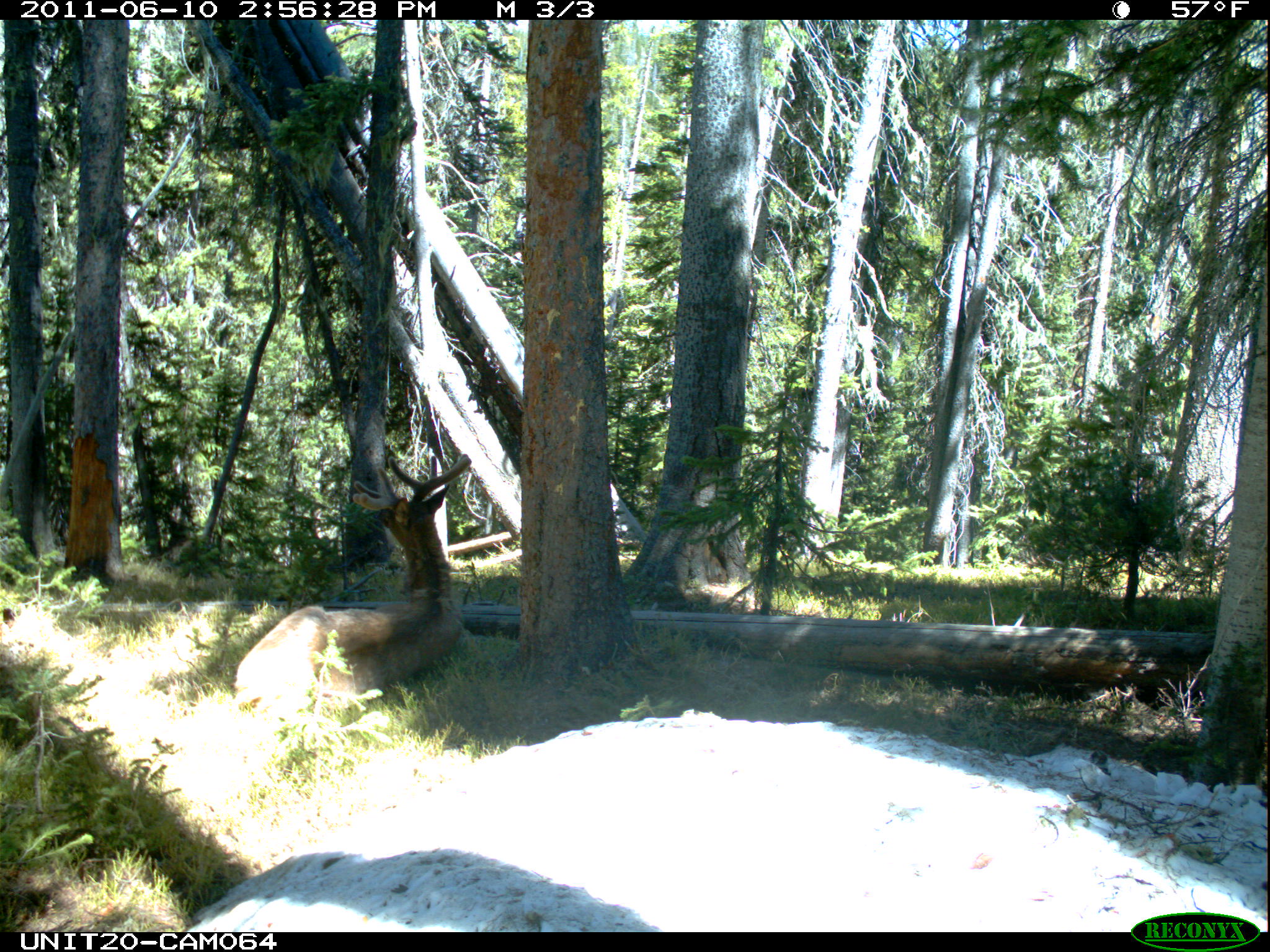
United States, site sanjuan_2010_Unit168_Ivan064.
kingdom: Animalia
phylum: Chordata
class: Mammalia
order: Artiodactyla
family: Cervidae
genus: Cervus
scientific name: Cervus elaphus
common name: red deer